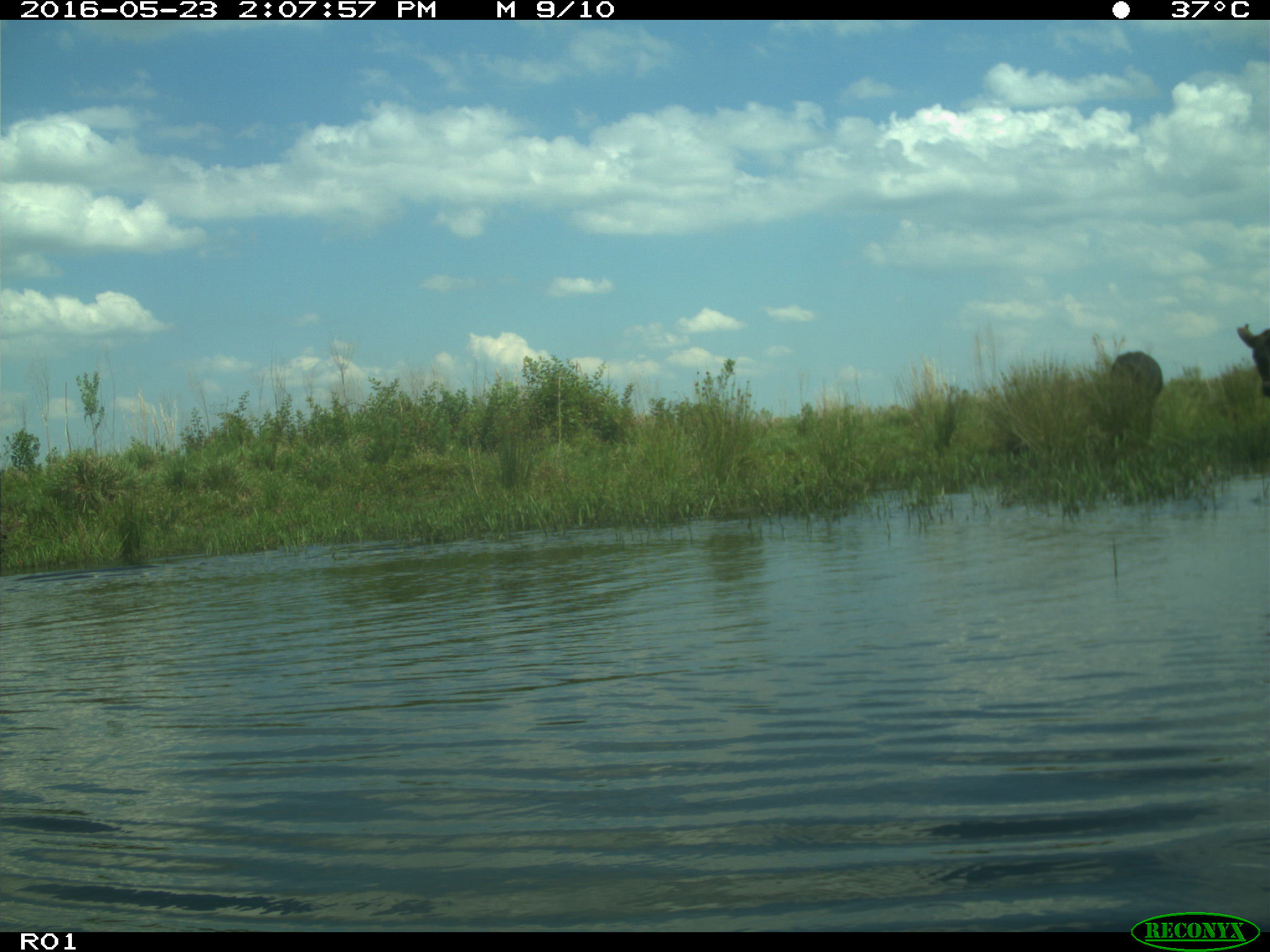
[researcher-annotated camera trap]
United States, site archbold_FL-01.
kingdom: Animalia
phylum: Chordata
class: Mammalia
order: Artiodactyla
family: Bovidae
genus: Bos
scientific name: Bos taurus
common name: domestic cow